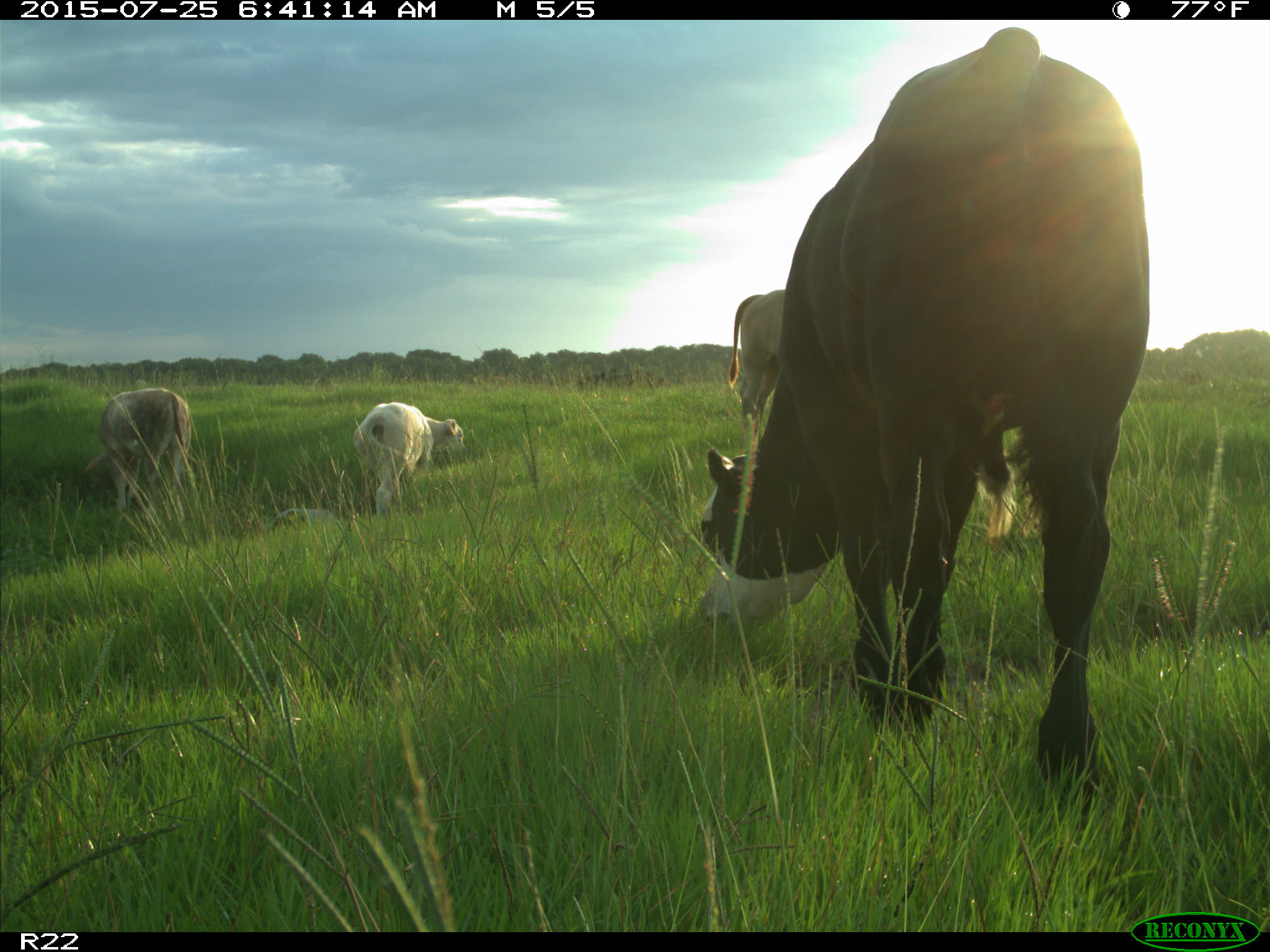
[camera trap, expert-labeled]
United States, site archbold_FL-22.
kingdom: Animalia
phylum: Chordata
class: Mammalia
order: Artiodactyla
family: Bovidae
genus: Bos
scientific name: Bos taurus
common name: domestic cow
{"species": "Bos taurus (domestic cow)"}